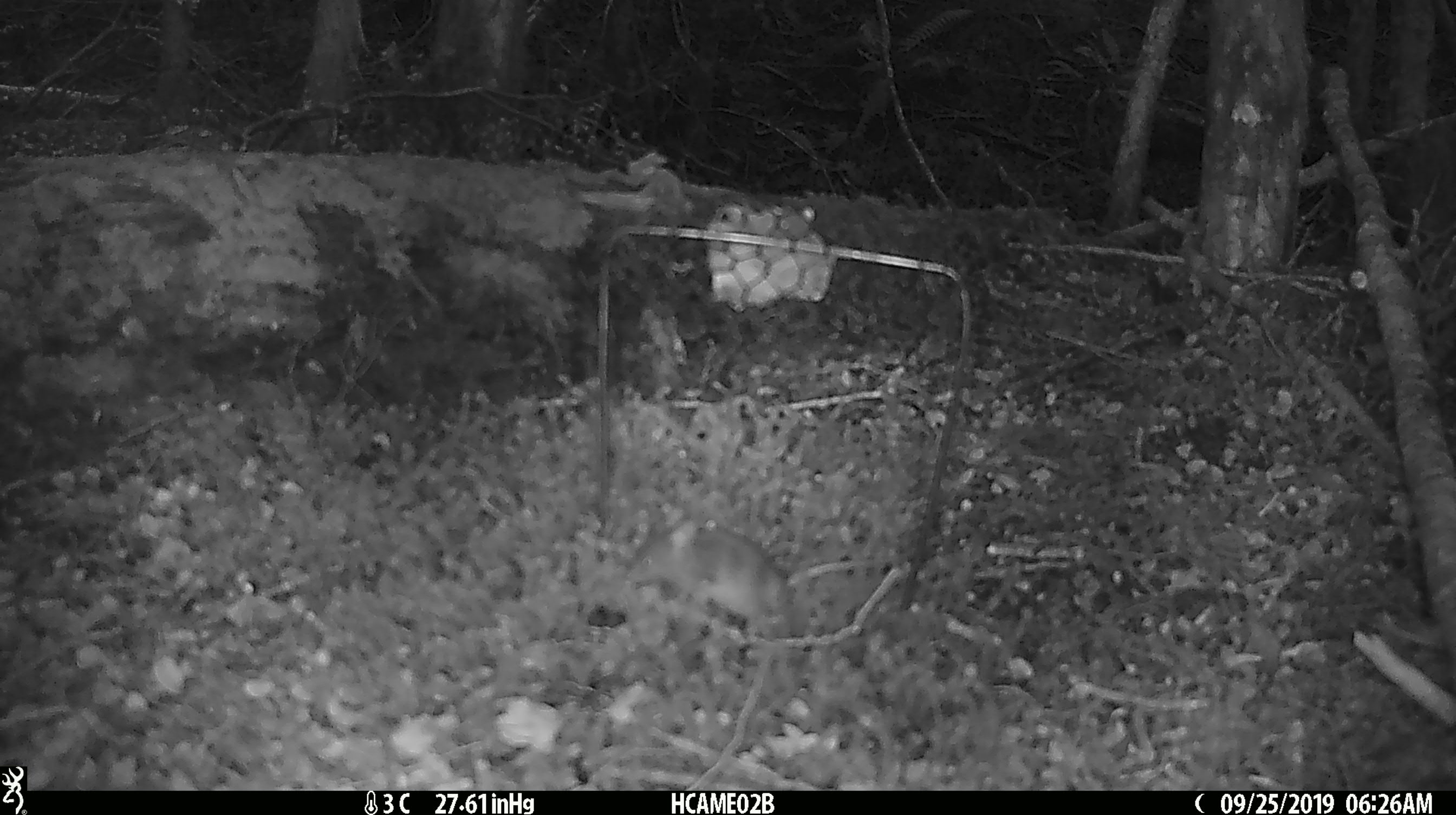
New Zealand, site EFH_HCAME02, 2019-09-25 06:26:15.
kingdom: Animalia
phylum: Chordata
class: Mammalia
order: Rodentia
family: Muridae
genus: Mus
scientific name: Mus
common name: mouse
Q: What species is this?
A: Mouse (Mus).